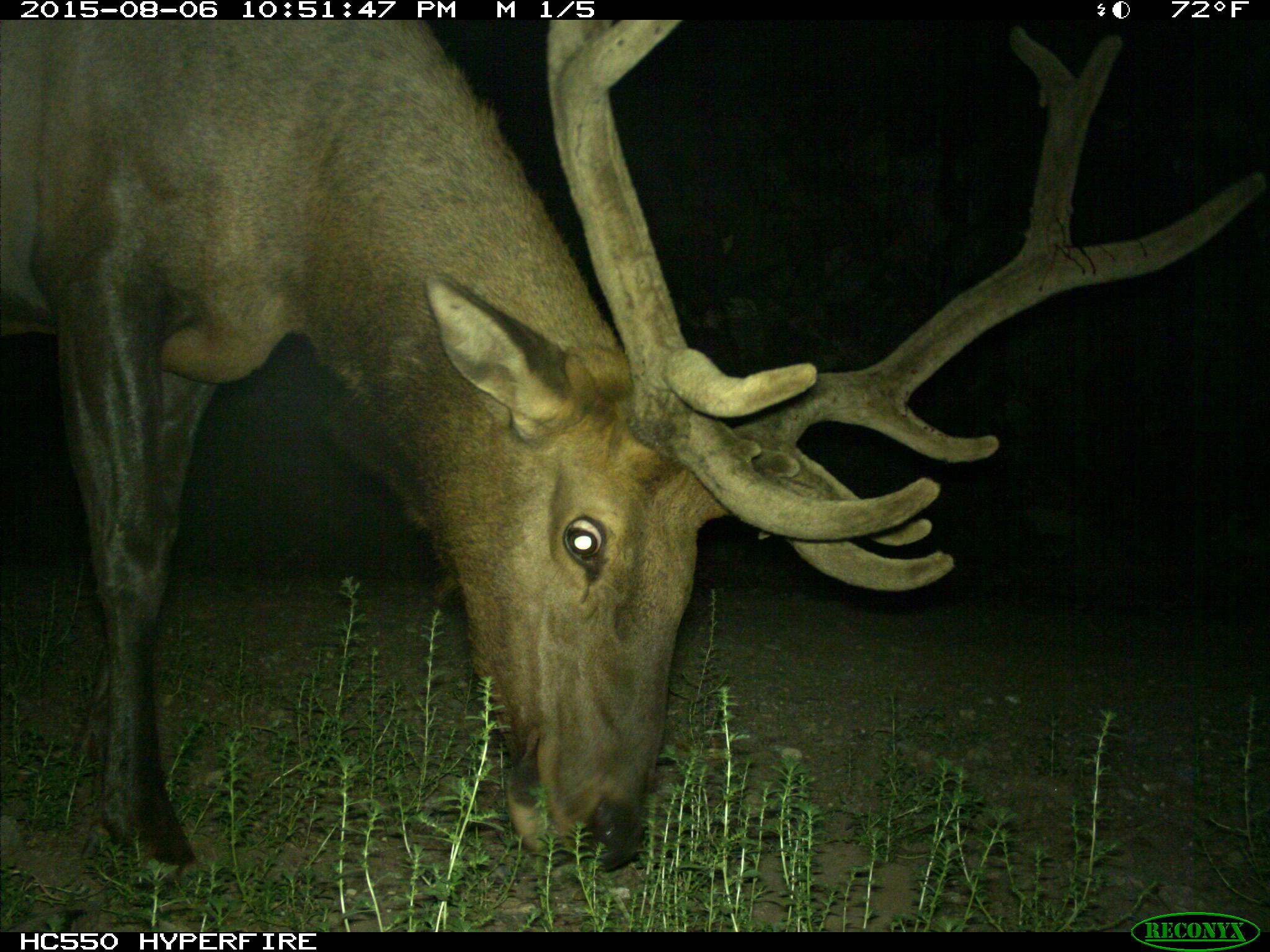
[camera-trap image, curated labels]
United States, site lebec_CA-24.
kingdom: Animalia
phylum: Chordata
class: Mammalia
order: Artiodactyla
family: Cervidae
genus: Cervus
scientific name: Cervus canadensis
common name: elk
Cervus canadensis (elk).